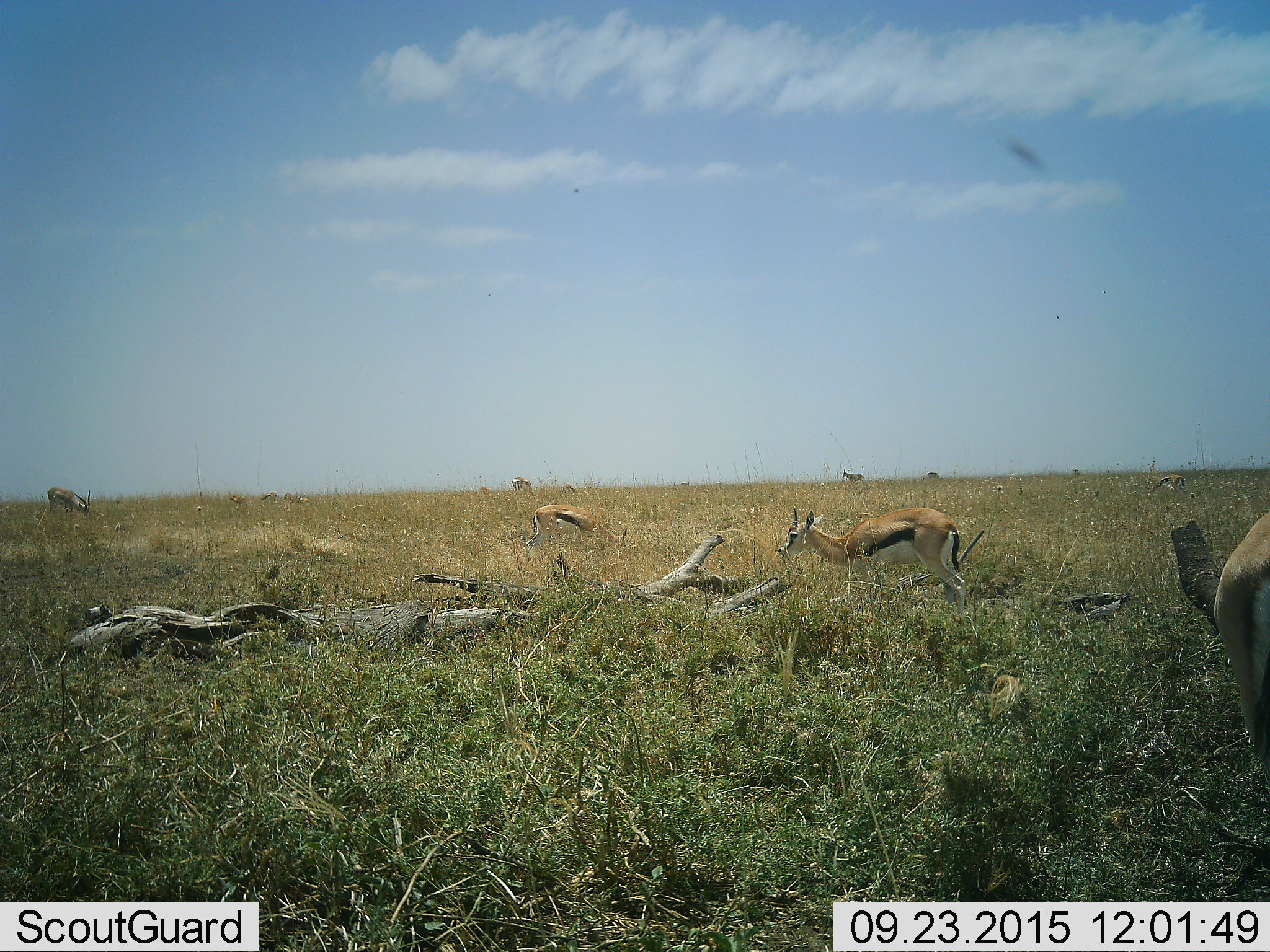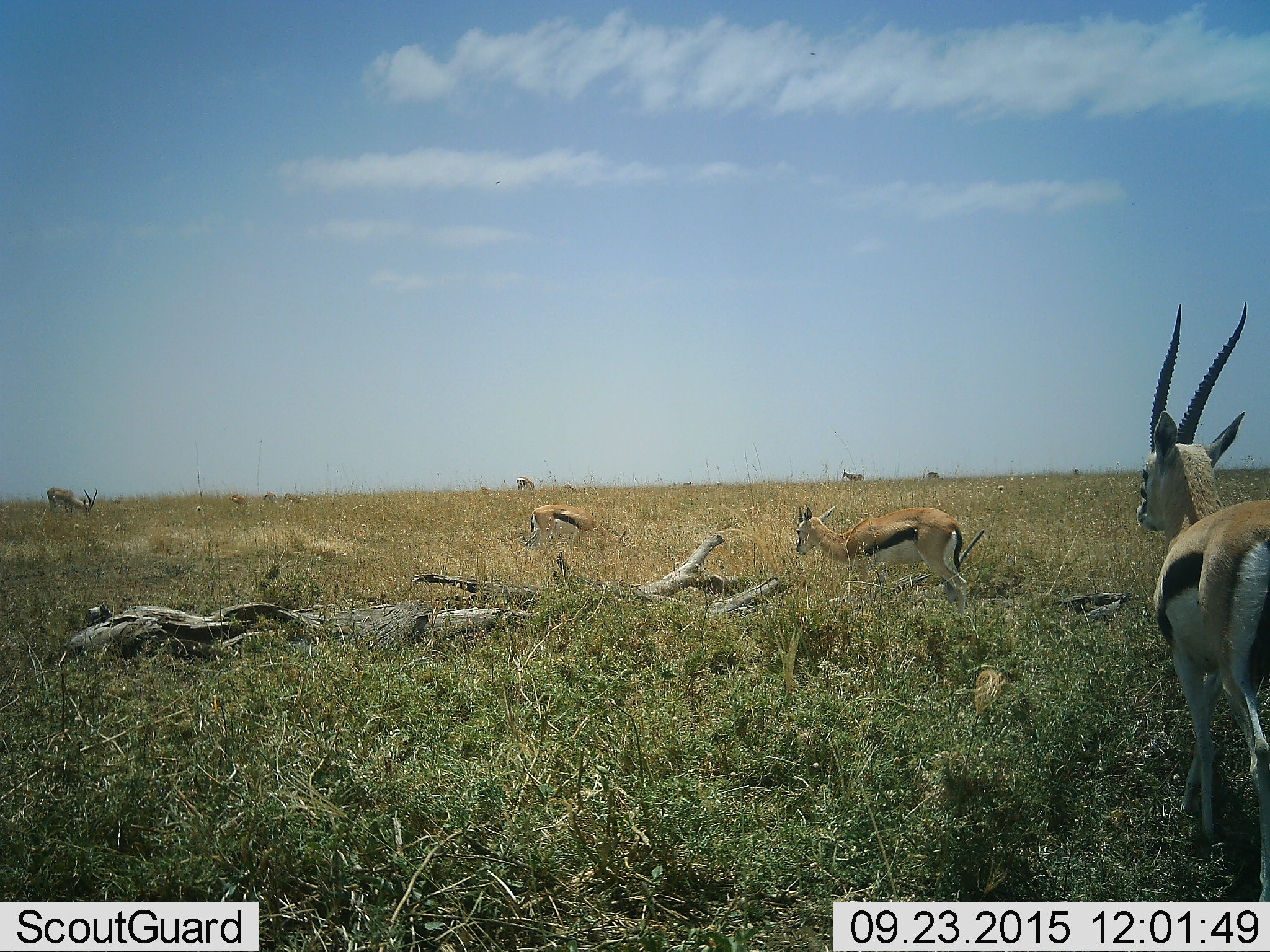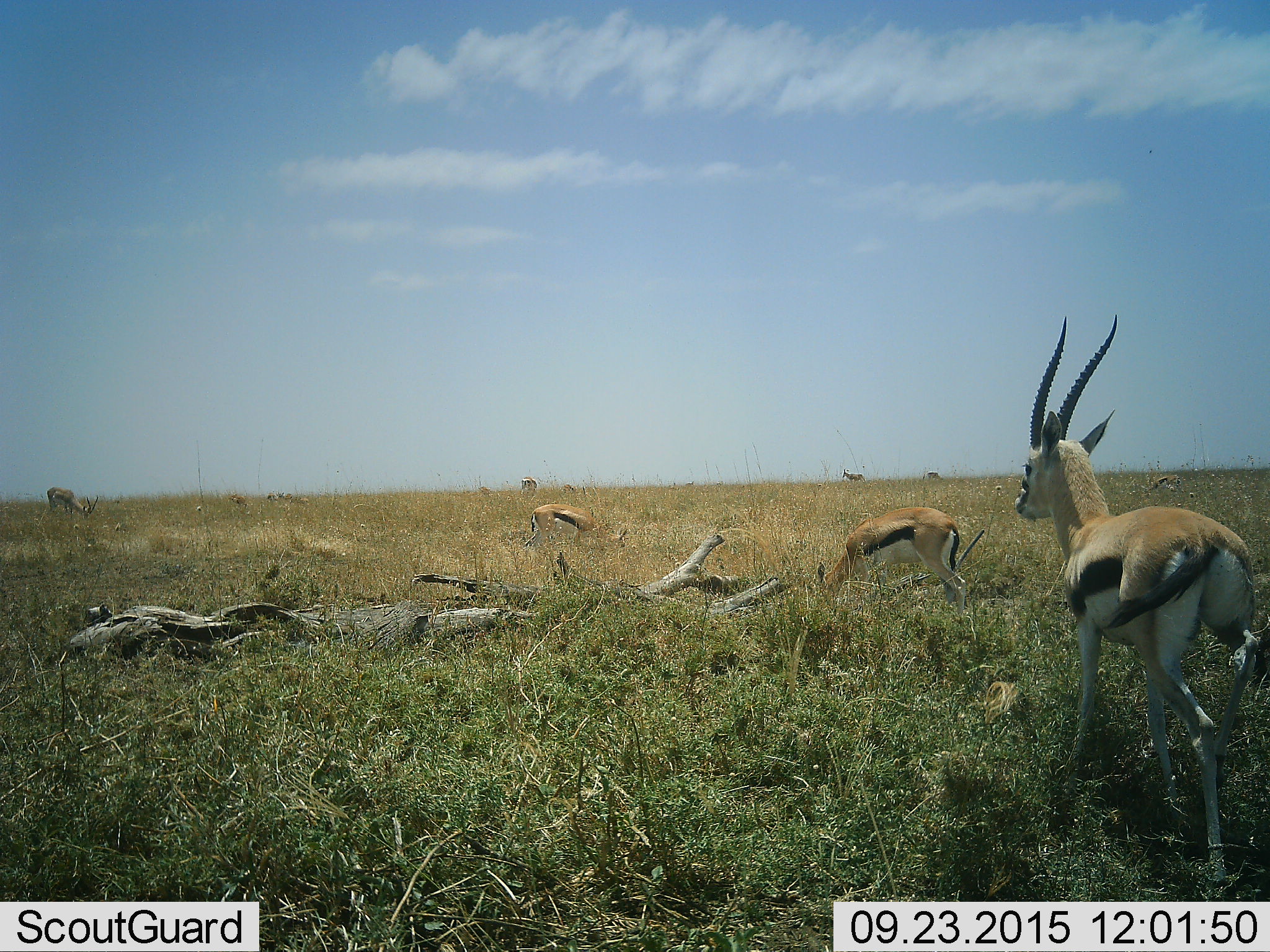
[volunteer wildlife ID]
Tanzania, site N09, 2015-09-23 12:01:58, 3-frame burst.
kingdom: Animalia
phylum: Chordata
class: Mammalia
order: Artiodactyla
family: Bovidae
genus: Eudorcas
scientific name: Eudorcas thomsonii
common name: thomson's gazelle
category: gazellethomsons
Gazellethomsons (thomson's gazelle) (Eudorcas thomsonii), count 11-50. Behavior (volunteer vote fractions): standing 56%, resting 0%, moving 67%, interacting 0%. Young present (vote fraction): 0%. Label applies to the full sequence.